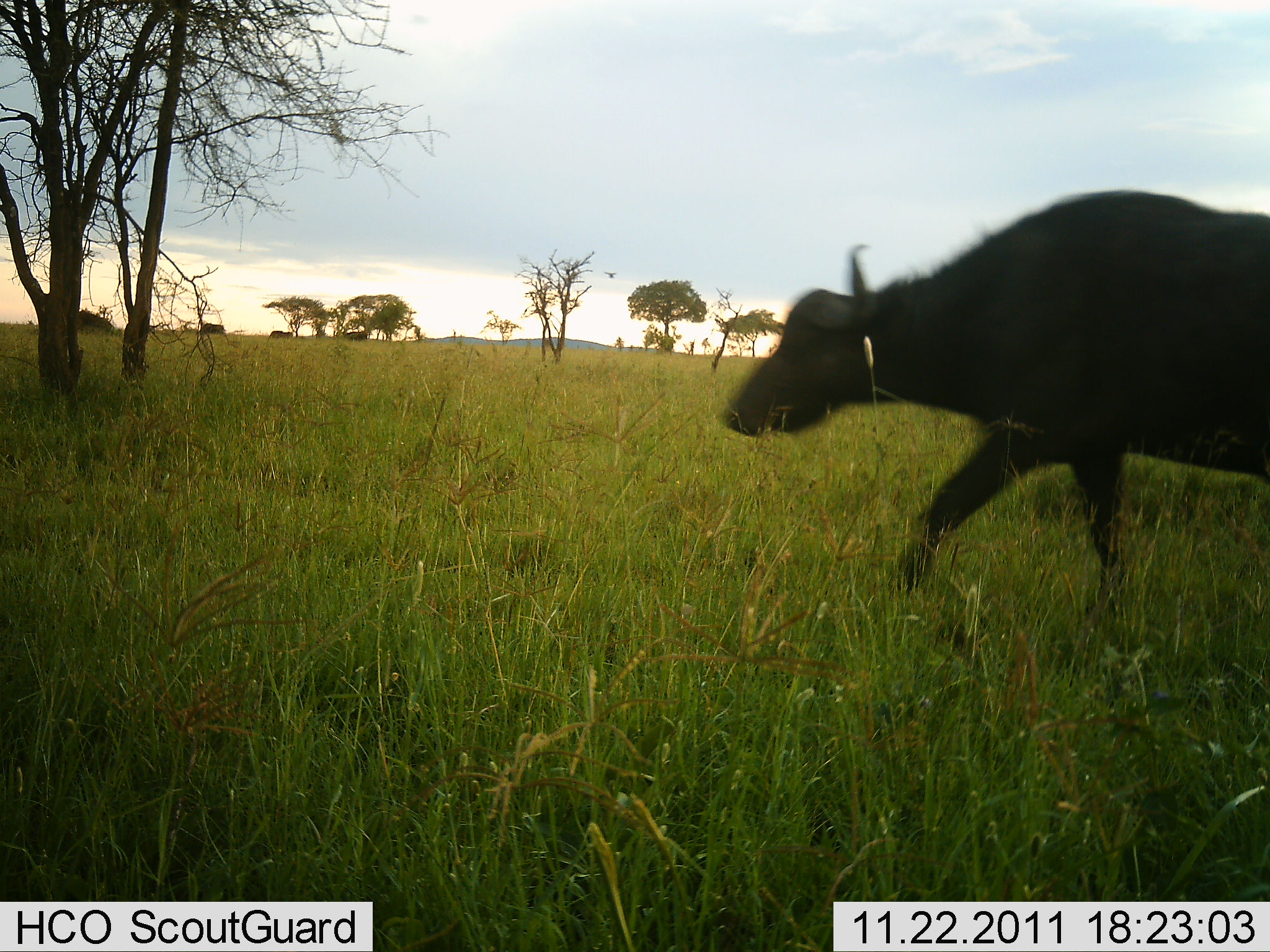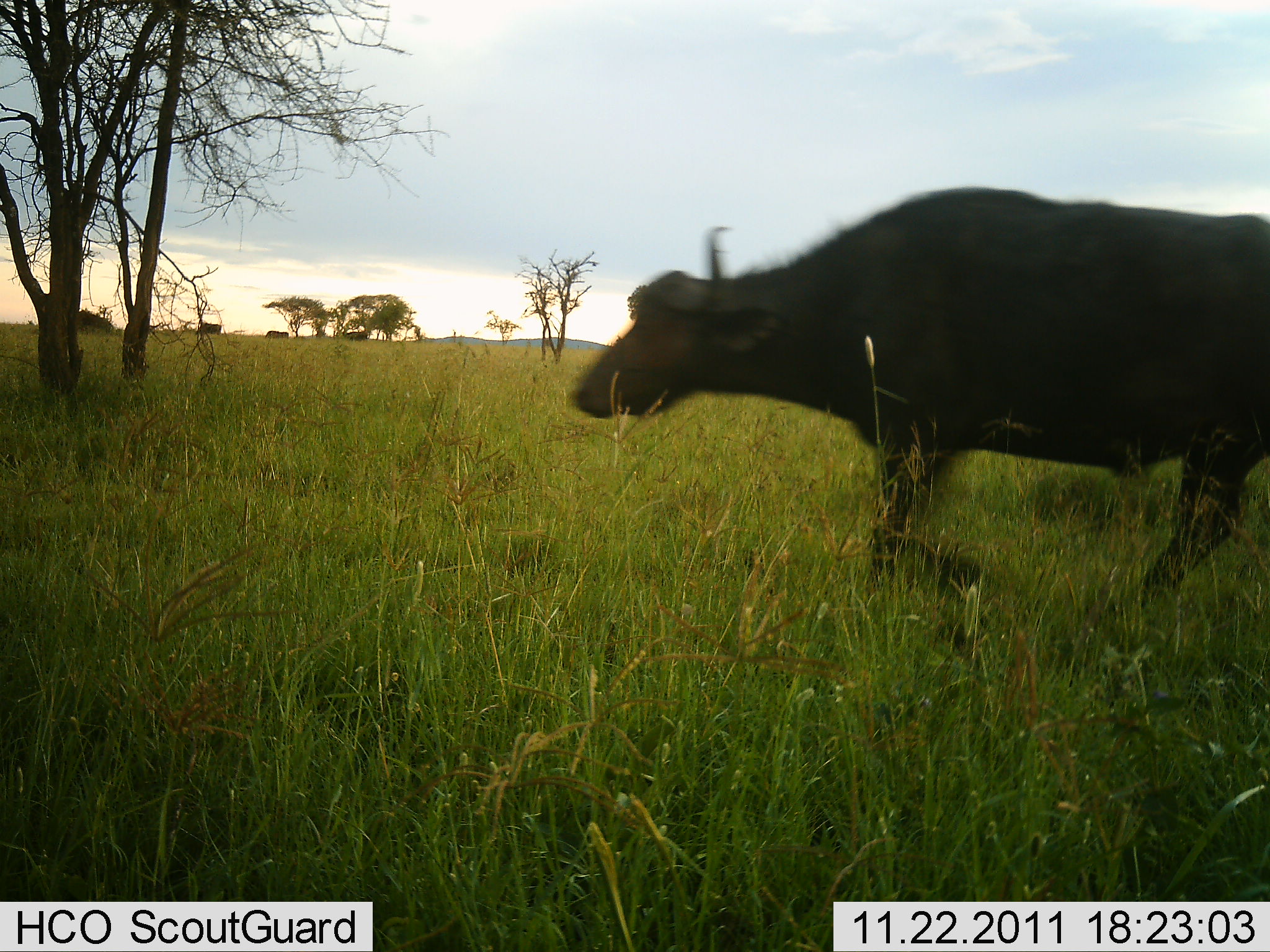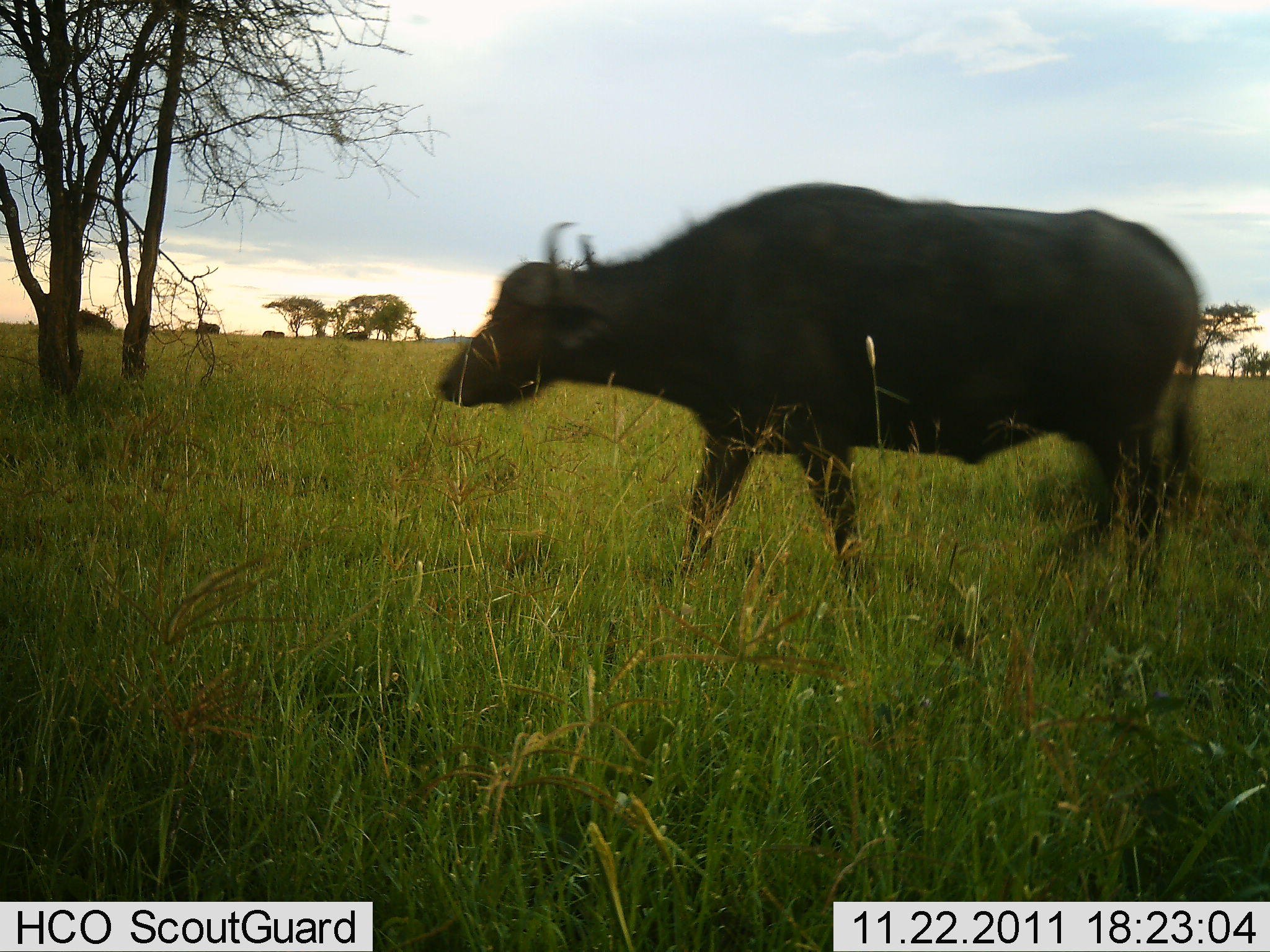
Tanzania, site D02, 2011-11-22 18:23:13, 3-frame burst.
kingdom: Animalia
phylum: Chordata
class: Mammalia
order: Artiodactyla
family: Bovidae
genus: Syncerus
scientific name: Syncerus caffer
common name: cape buffalo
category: buffalo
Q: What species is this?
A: Buffalo (cape buffalo) (Syncerus caffer).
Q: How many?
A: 1.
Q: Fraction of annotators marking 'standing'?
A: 8%.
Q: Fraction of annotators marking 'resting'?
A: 0%.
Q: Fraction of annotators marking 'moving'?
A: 100%.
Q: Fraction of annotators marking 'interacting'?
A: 0%.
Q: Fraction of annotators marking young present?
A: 0%.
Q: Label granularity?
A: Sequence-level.